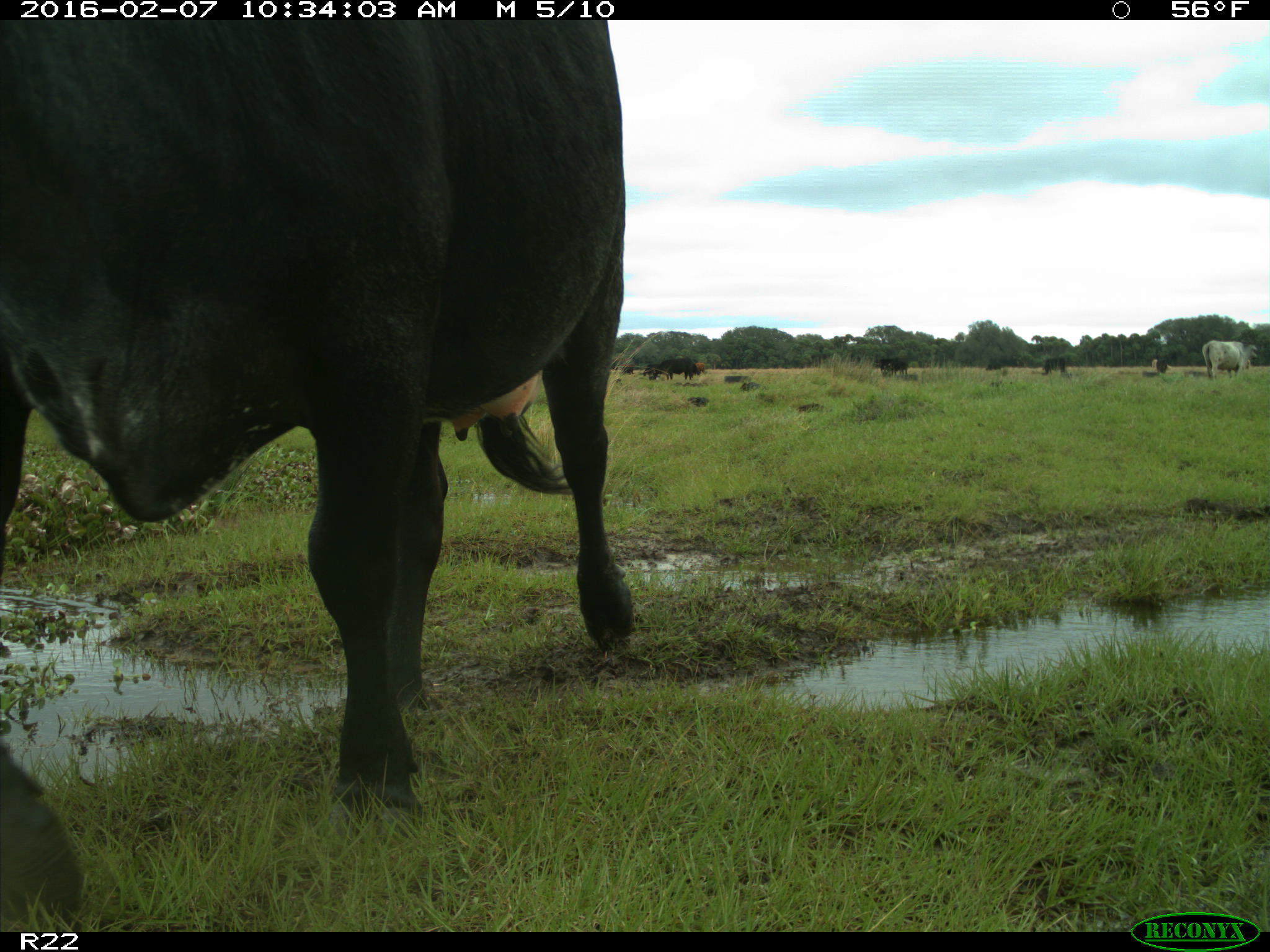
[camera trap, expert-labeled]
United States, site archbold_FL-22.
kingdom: Animalia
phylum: Chordata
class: Mammalia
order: Artiodactyla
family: Bovidae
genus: Bos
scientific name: Bos taurus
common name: domestic cow